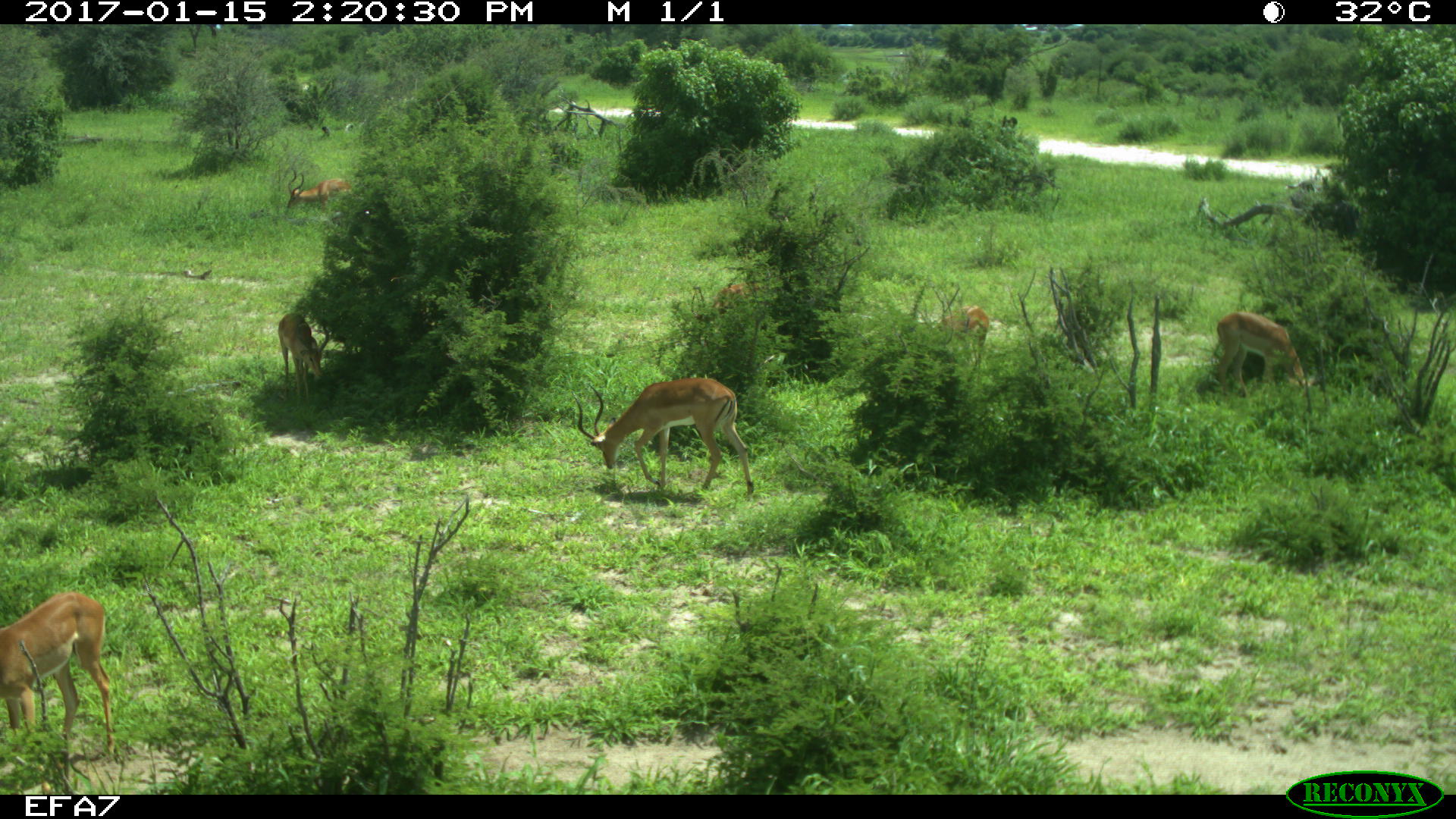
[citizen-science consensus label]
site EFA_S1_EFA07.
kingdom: Animalia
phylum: Chordata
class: Mammalia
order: Artiodactyla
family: Bovidae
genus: Aepyceros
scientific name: Aepyceros melampus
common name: impala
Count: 7.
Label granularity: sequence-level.